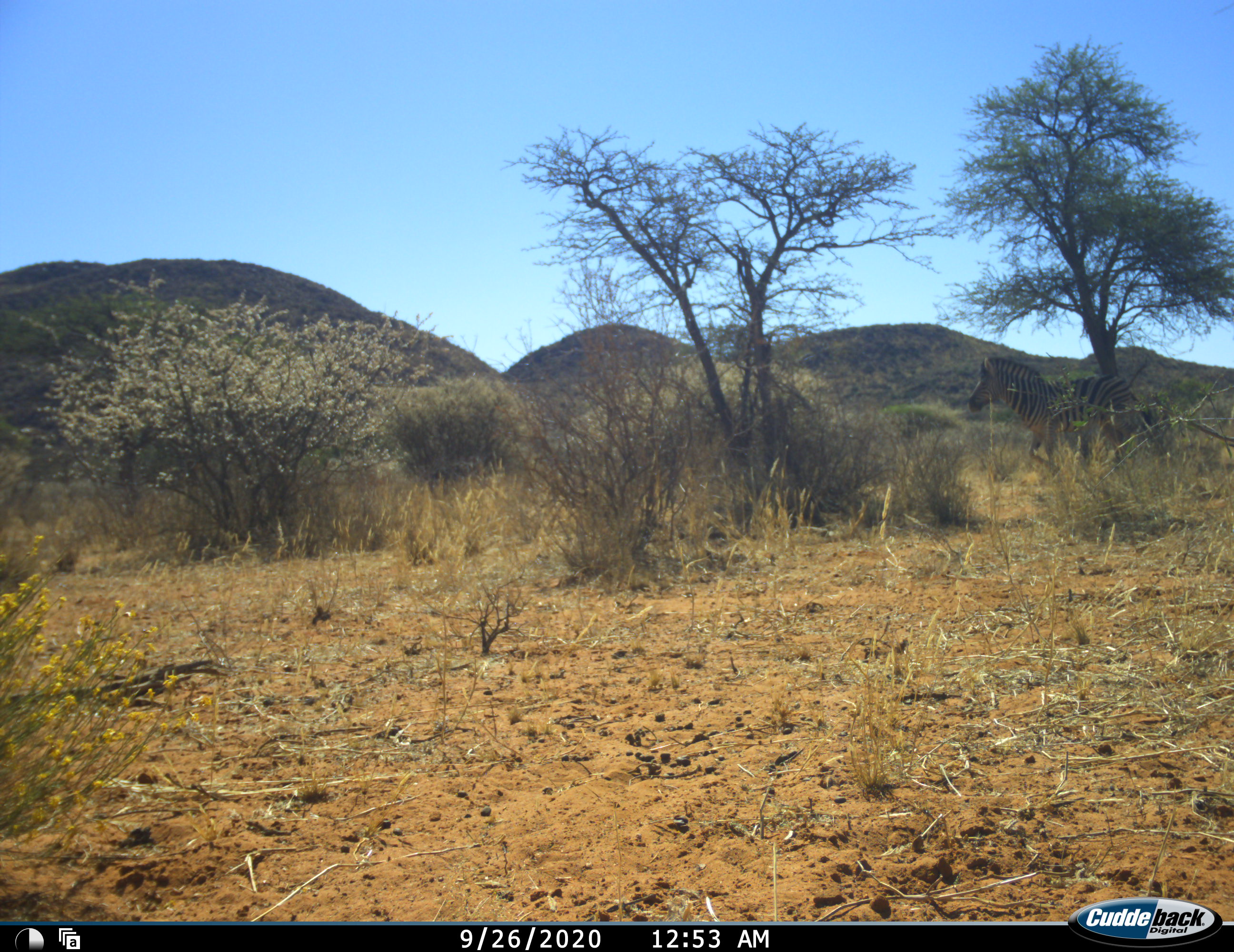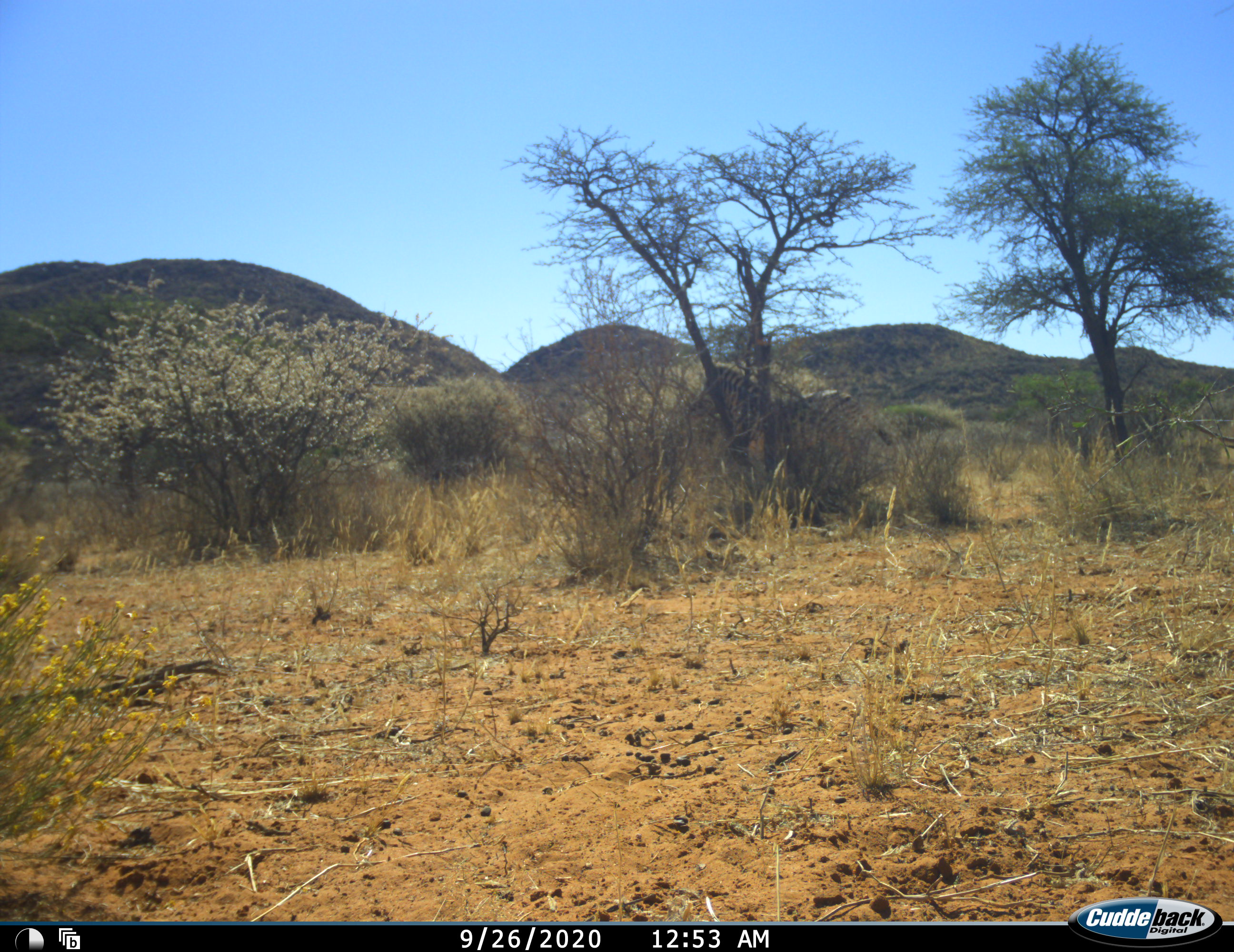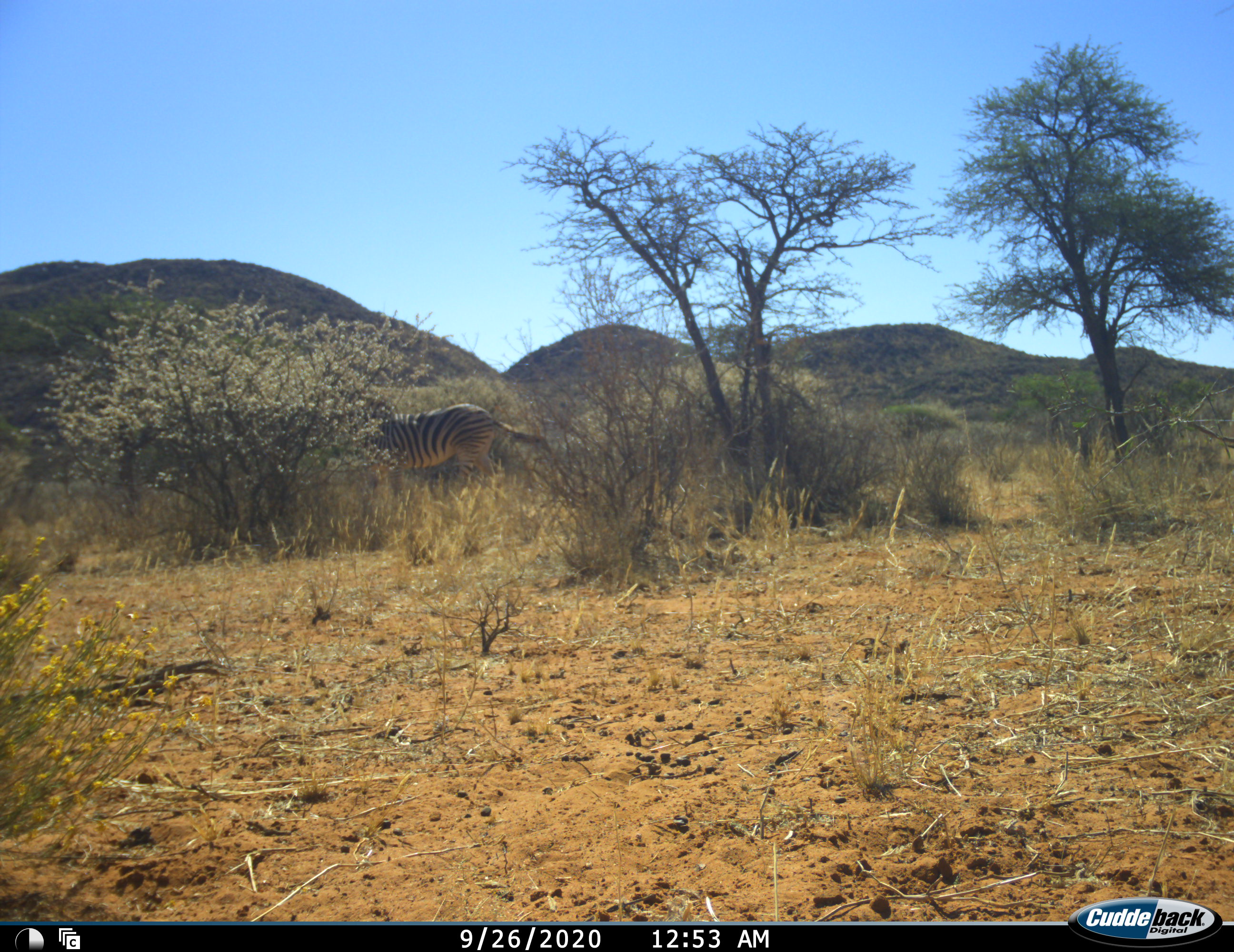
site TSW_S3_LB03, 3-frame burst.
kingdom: Animalia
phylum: Chordata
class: Mammalia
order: Perissodactyla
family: Equidae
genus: Equus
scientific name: Equus quagga burchellii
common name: burchell's zebra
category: zebraburchells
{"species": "zebraburchells (burchell's zebra) (Equus quagga burchellii)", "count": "1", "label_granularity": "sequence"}